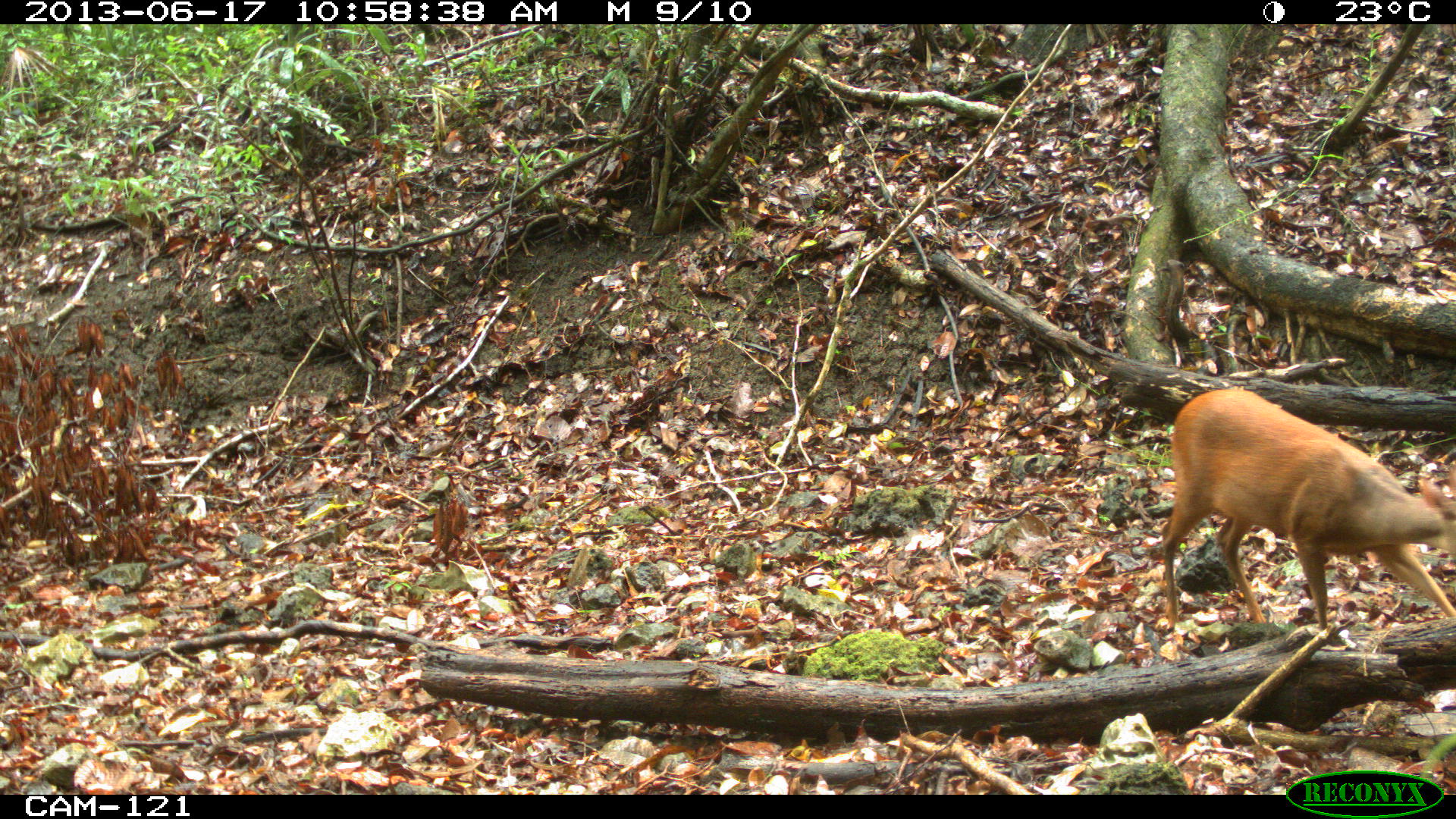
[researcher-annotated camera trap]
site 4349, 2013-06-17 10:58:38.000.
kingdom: Animalia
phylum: Chordata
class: Mammalia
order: Artiodactyla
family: Cervidae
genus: Mazama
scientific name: Mazama temama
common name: central american red brocket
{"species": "Mazama temama (central american red brocket)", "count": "1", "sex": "female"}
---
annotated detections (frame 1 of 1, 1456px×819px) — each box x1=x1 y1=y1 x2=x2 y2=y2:
mazama temama: x1=1156 y1=383 x2=1453 y2=637